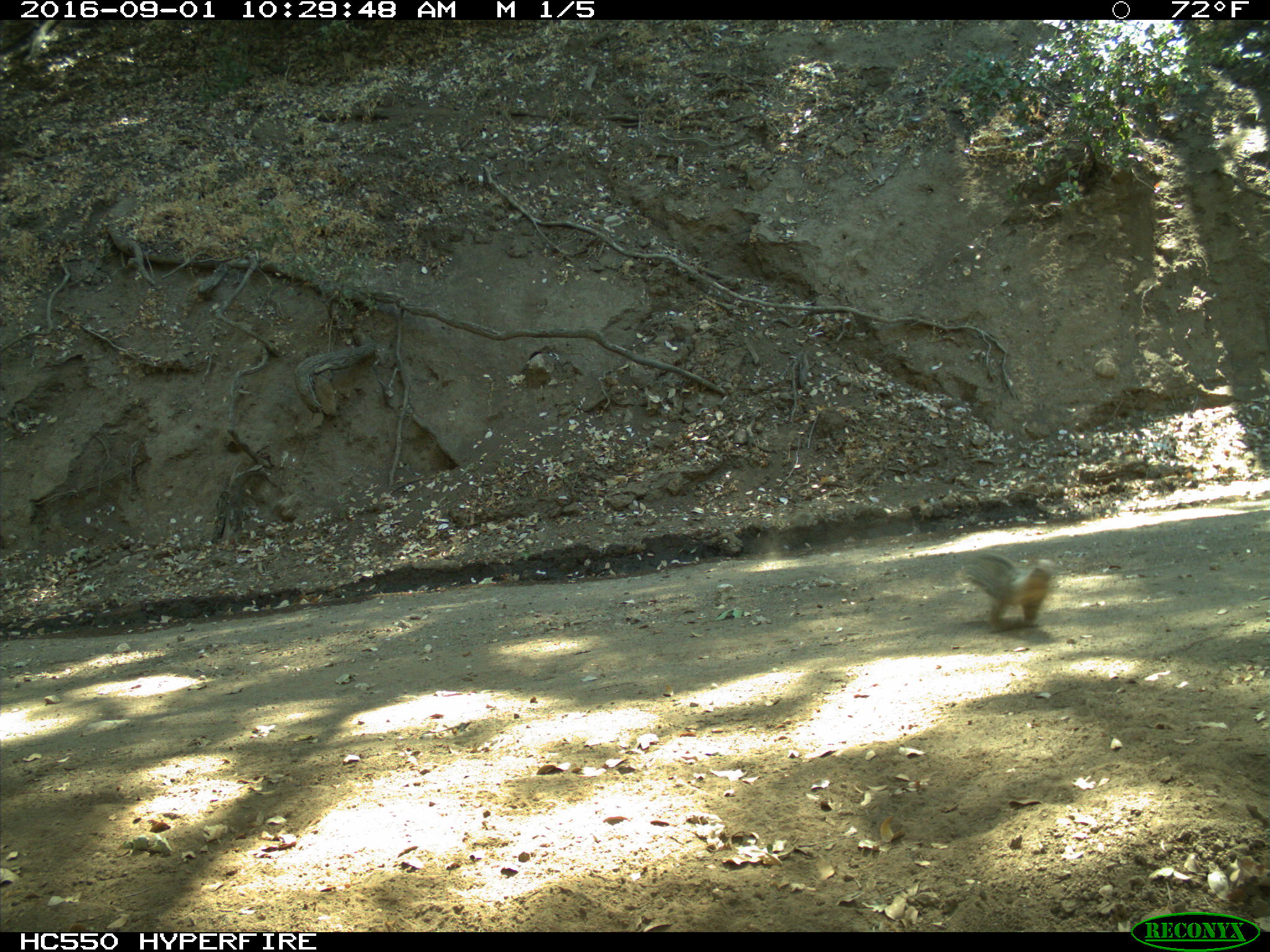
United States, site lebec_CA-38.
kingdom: Animalia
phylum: Chordata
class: Mammalia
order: Rodentia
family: Sciuridae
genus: Otospermophilus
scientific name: Otospermophilus beecheyi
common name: california ground squirrel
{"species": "Otospermophilus beecheyi (california ground squirrel)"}